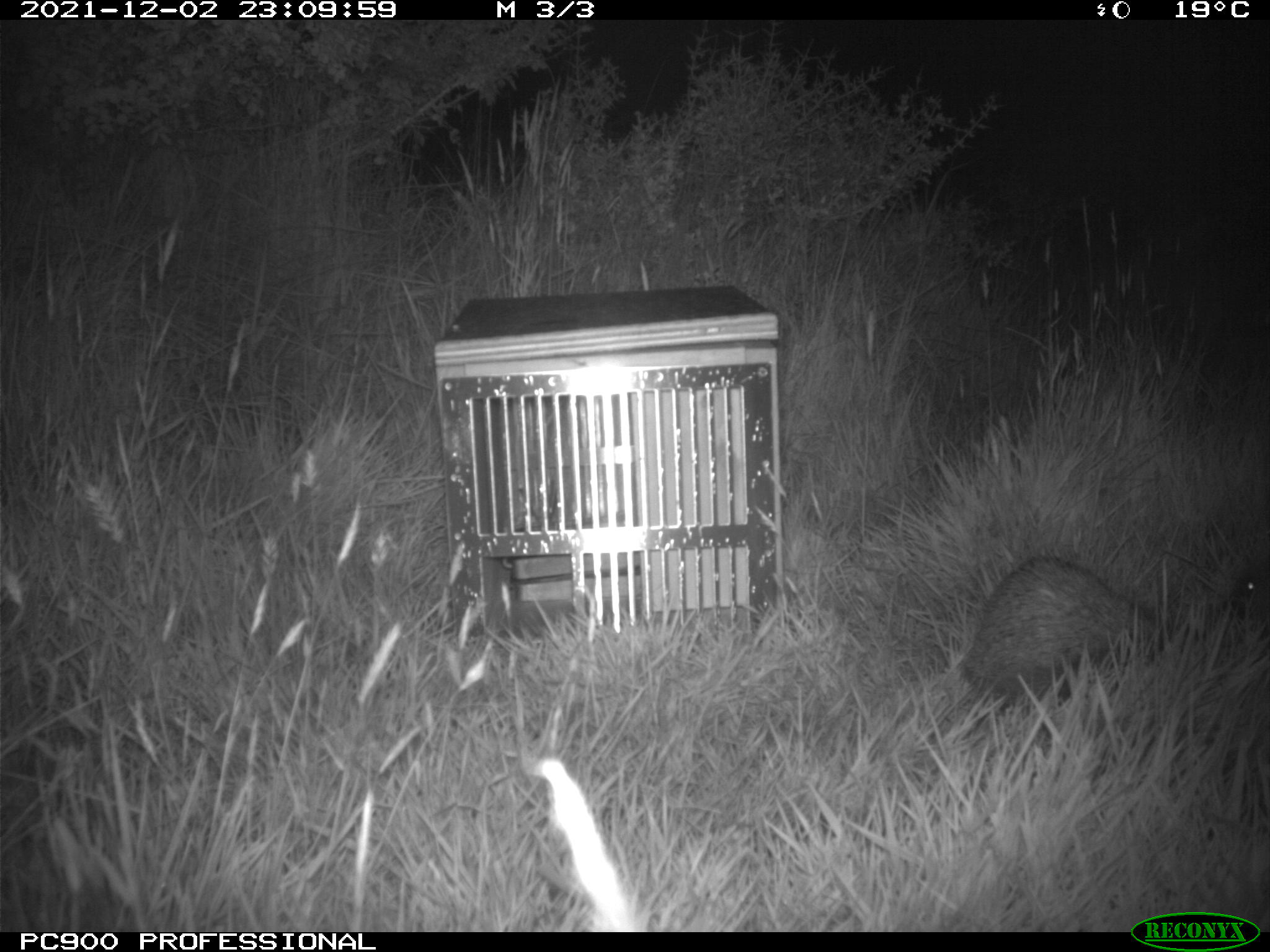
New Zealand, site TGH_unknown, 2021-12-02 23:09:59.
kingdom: Animalia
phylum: Chordata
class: Mammalia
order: Eulipotyphla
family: Erinaceidae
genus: Erinaceus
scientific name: Erinaceus europaeus europaeus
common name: european hedgehog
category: hedgehog